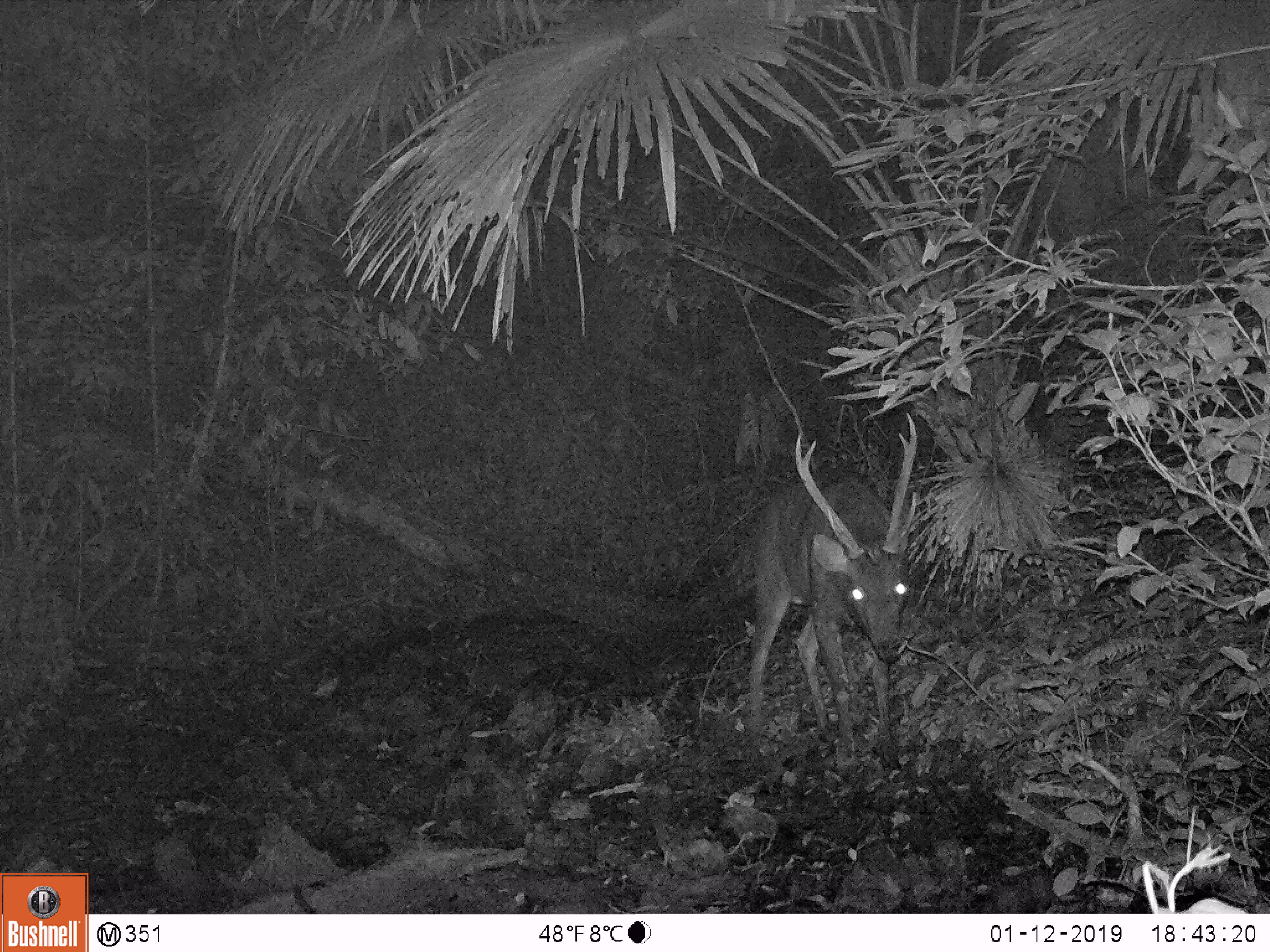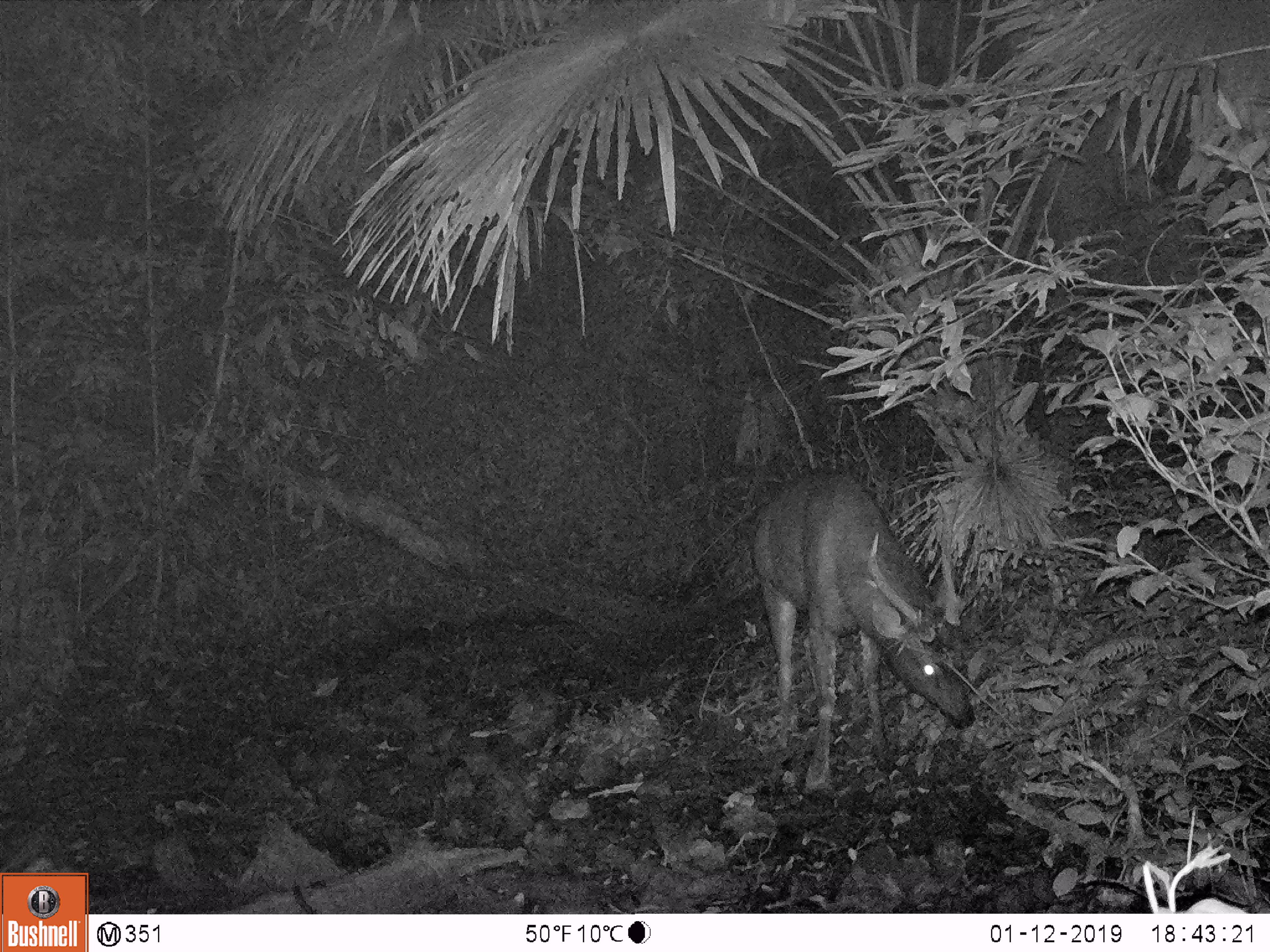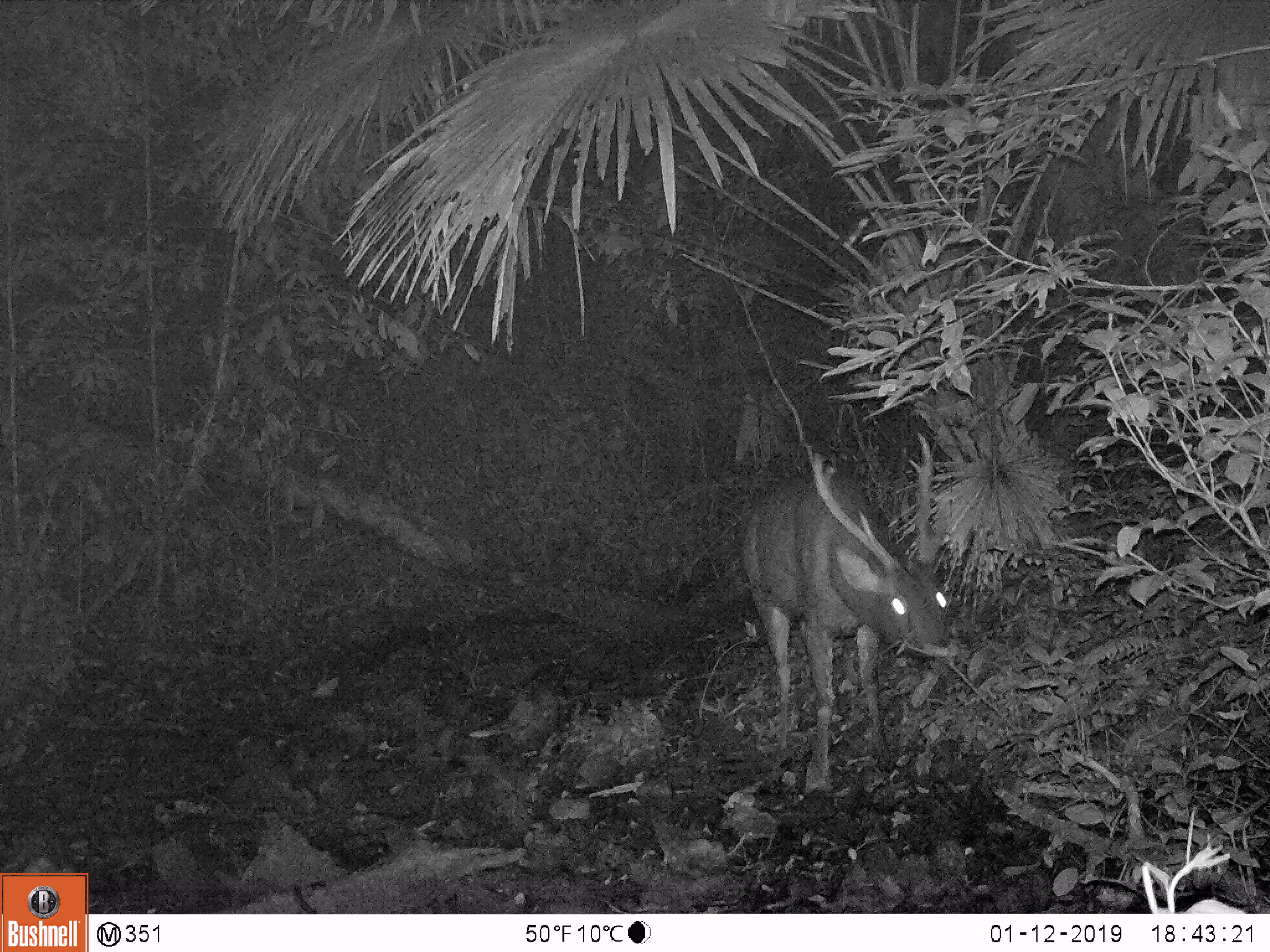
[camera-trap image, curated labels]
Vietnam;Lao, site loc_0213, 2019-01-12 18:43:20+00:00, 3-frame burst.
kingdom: Animalia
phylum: Chordata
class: Mammalia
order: Artiodactyla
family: Cervidae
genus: Rusa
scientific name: Rusa unicolor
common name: sambar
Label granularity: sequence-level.